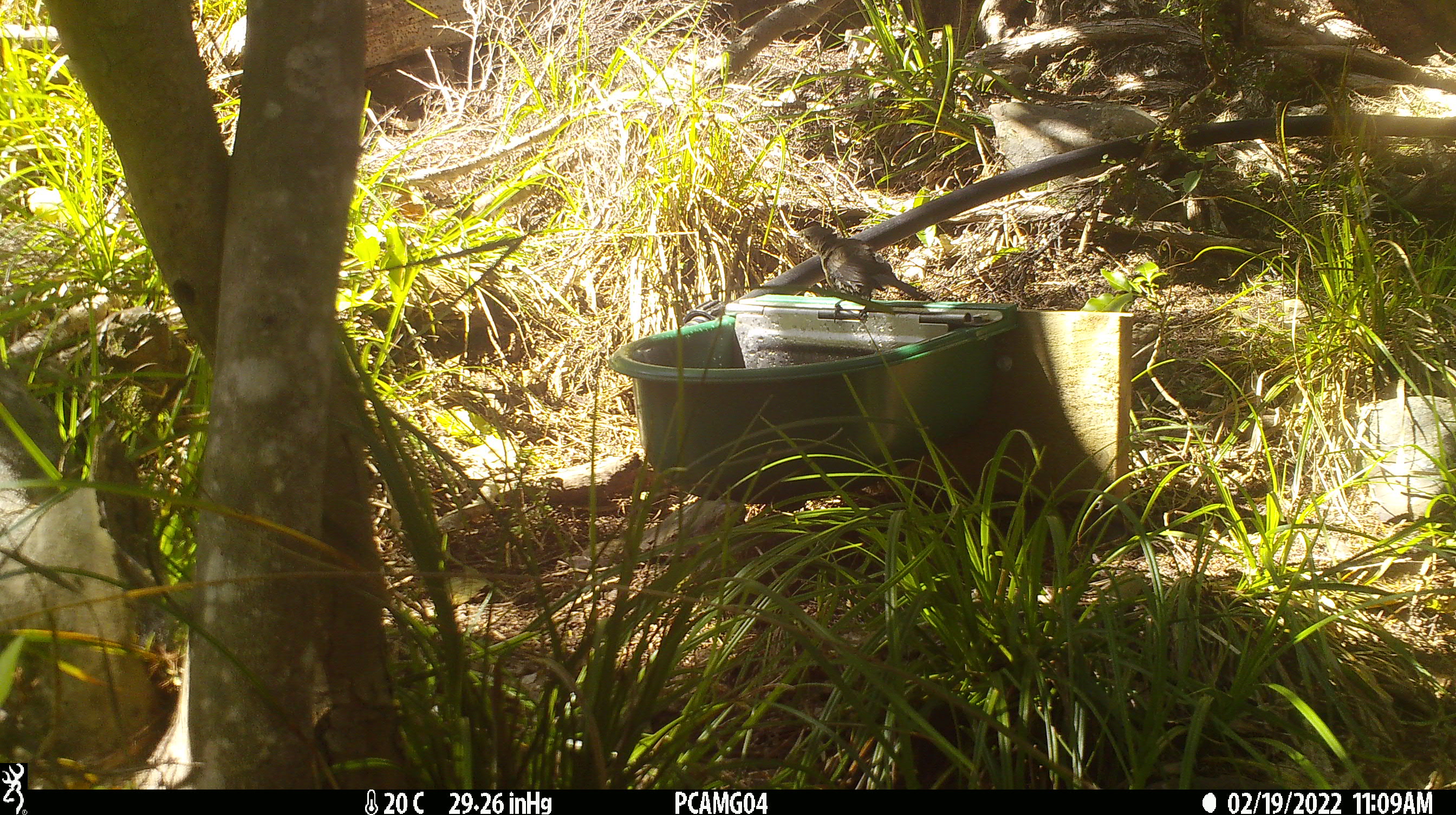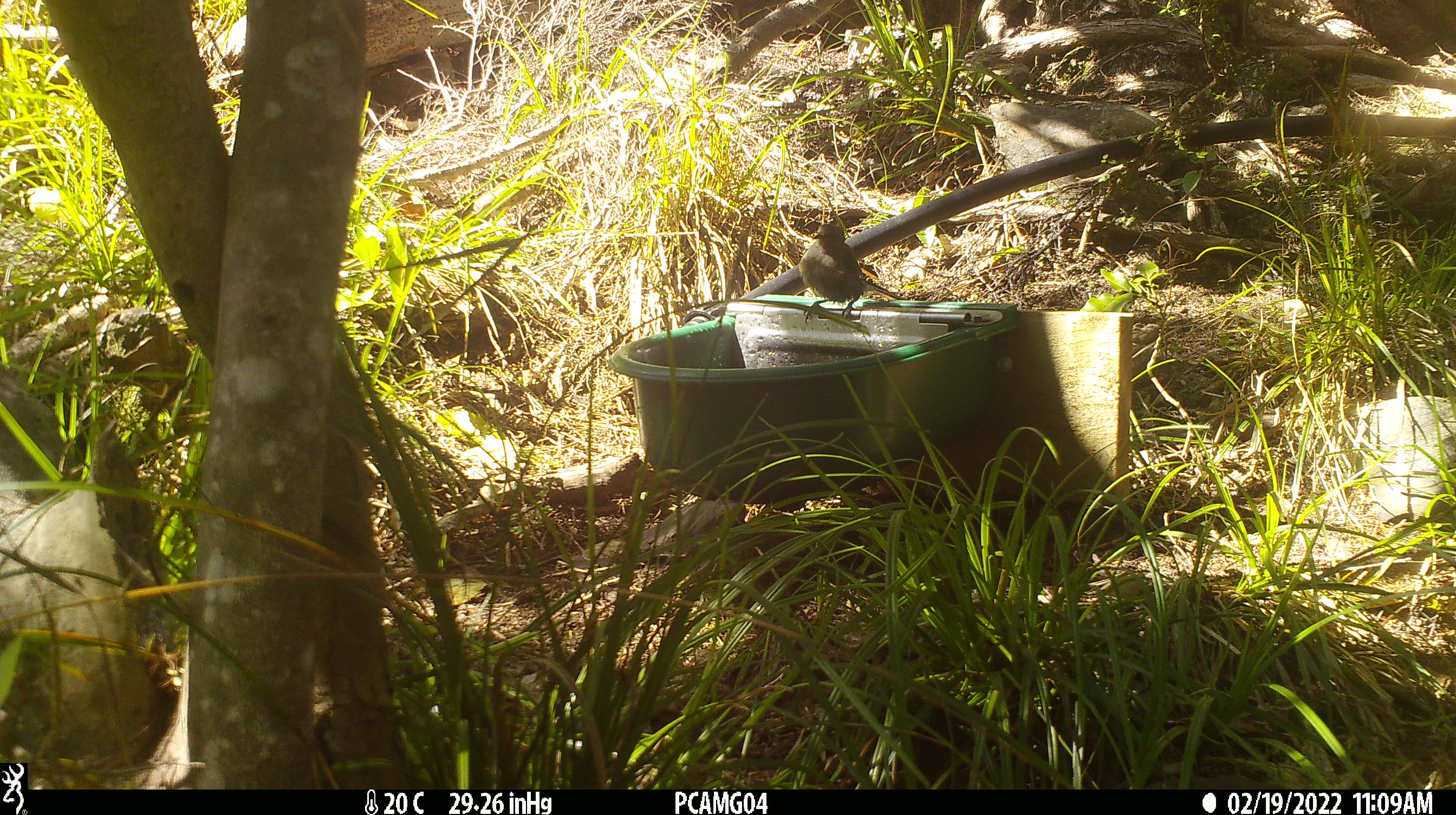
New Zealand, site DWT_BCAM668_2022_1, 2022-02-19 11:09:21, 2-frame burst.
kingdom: Animalia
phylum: Chordata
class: Aves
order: Passeriformes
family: Meliphagidae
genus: Anthornis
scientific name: Anthornis melanura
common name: new zealand bellbird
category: bellbird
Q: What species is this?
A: Bellbird (new zealand bellbird) (Anthornis melanura).